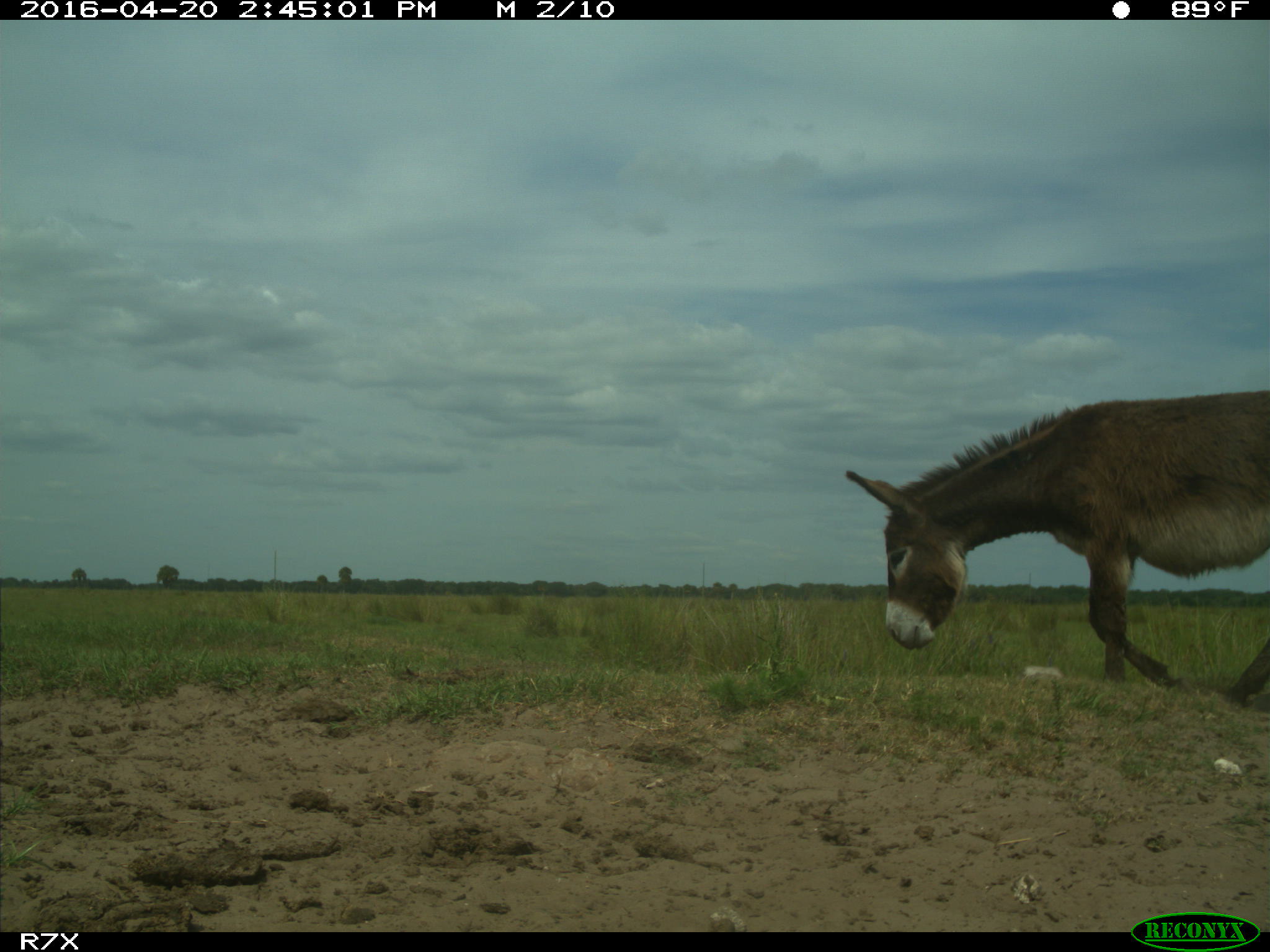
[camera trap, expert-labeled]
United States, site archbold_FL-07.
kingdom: Animalia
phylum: Chordata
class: Mammalia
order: Artiodactyla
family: Bovidae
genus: Bos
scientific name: Bos taurus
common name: domestic cow